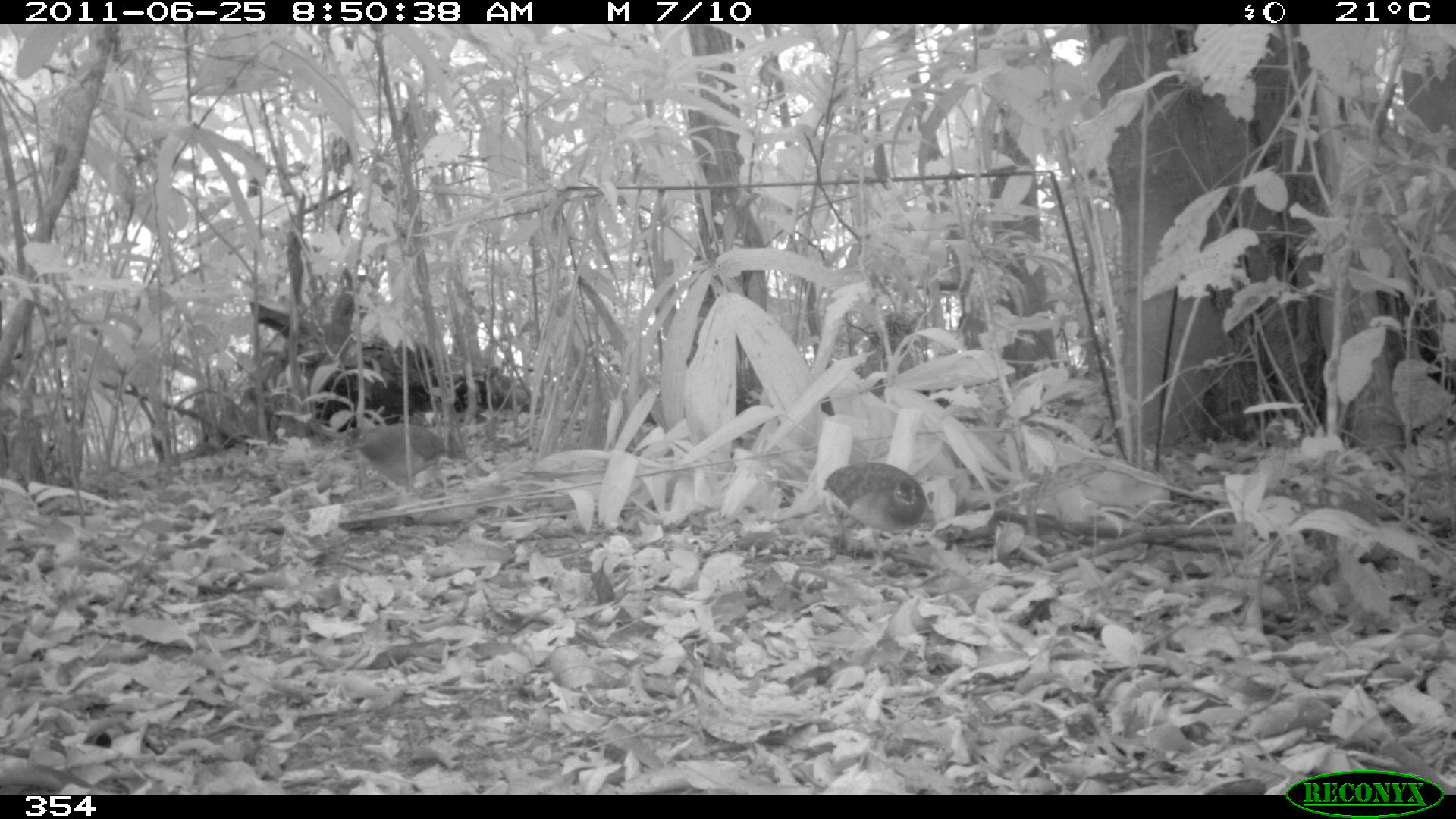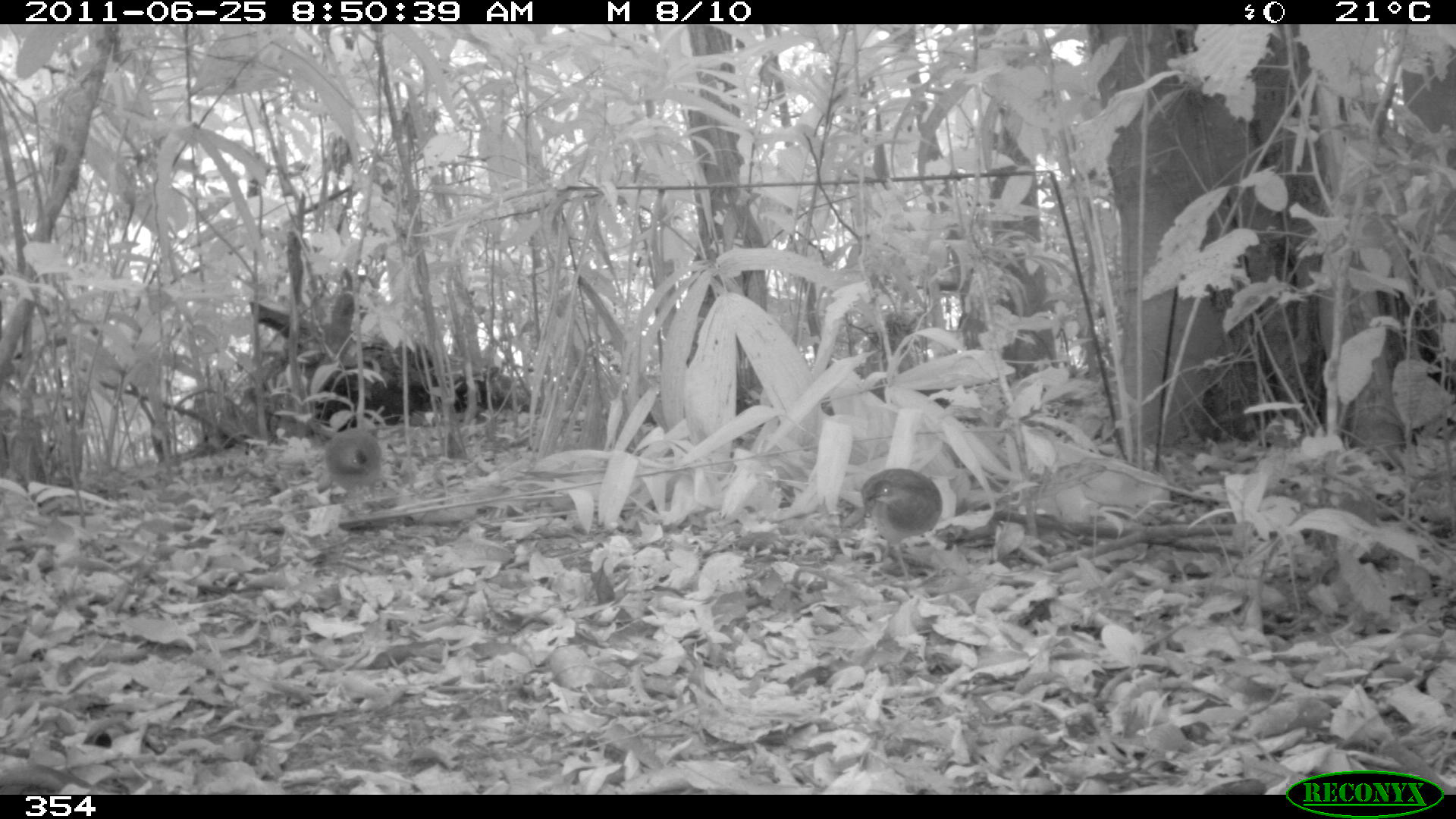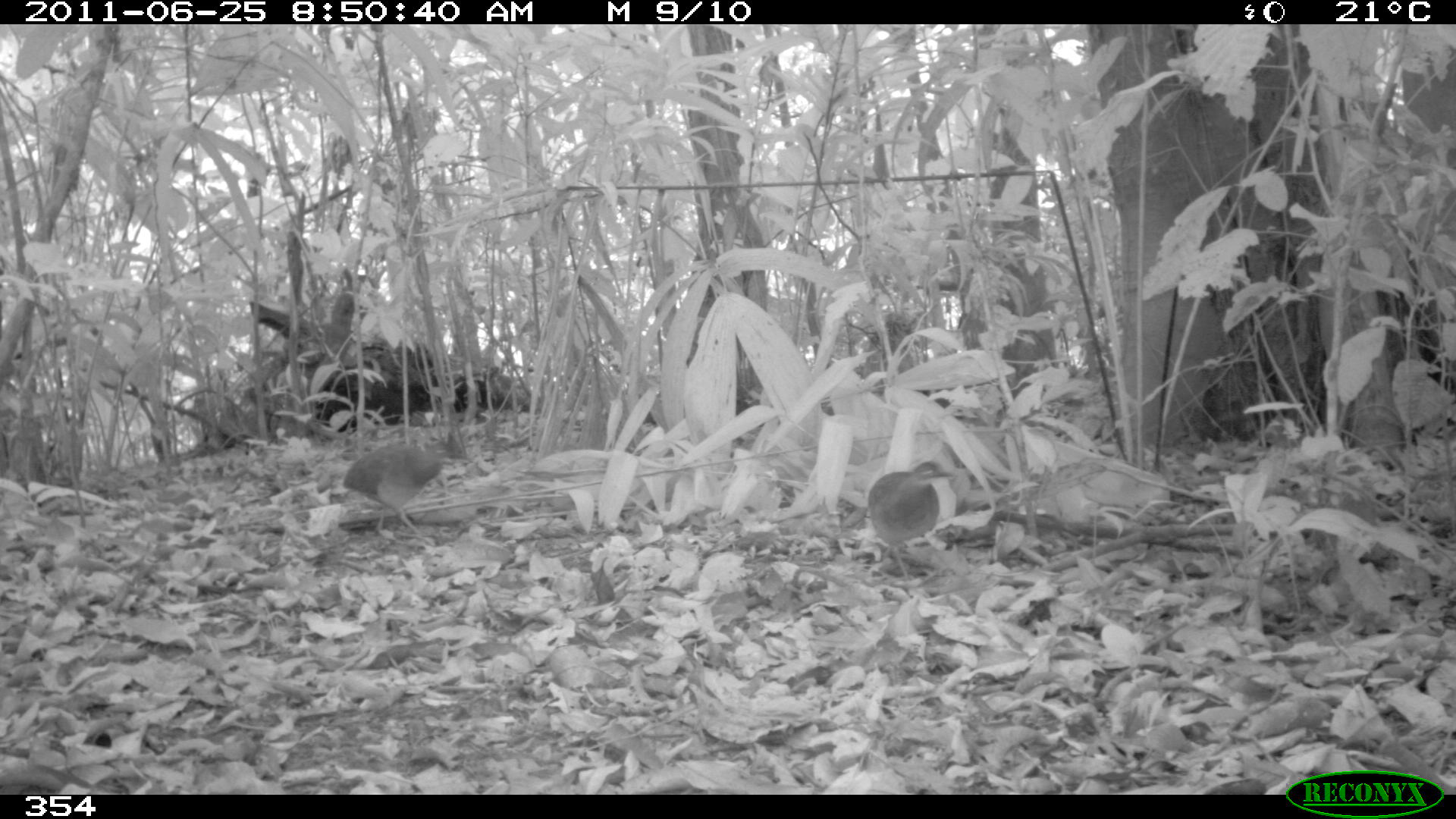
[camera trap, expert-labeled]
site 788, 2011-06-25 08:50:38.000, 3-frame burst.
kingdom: Animalia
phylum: Chordata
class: Aves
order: Galliformes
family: Phasianidae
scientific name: Phasianidae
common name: quails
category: quail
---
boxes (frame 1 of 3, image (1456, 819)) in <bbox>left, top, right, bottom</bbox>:
quail: <bbox>821, 461, 928, 562</bbox>; <bbox>347, 422, 443, 494</bbox>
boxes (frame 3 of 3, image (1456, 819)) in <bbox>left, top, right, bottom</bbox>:
quail: <bbox>341, 431, 472, 539</bbox>; <bbox>867, 461, 956, 579</bbox>